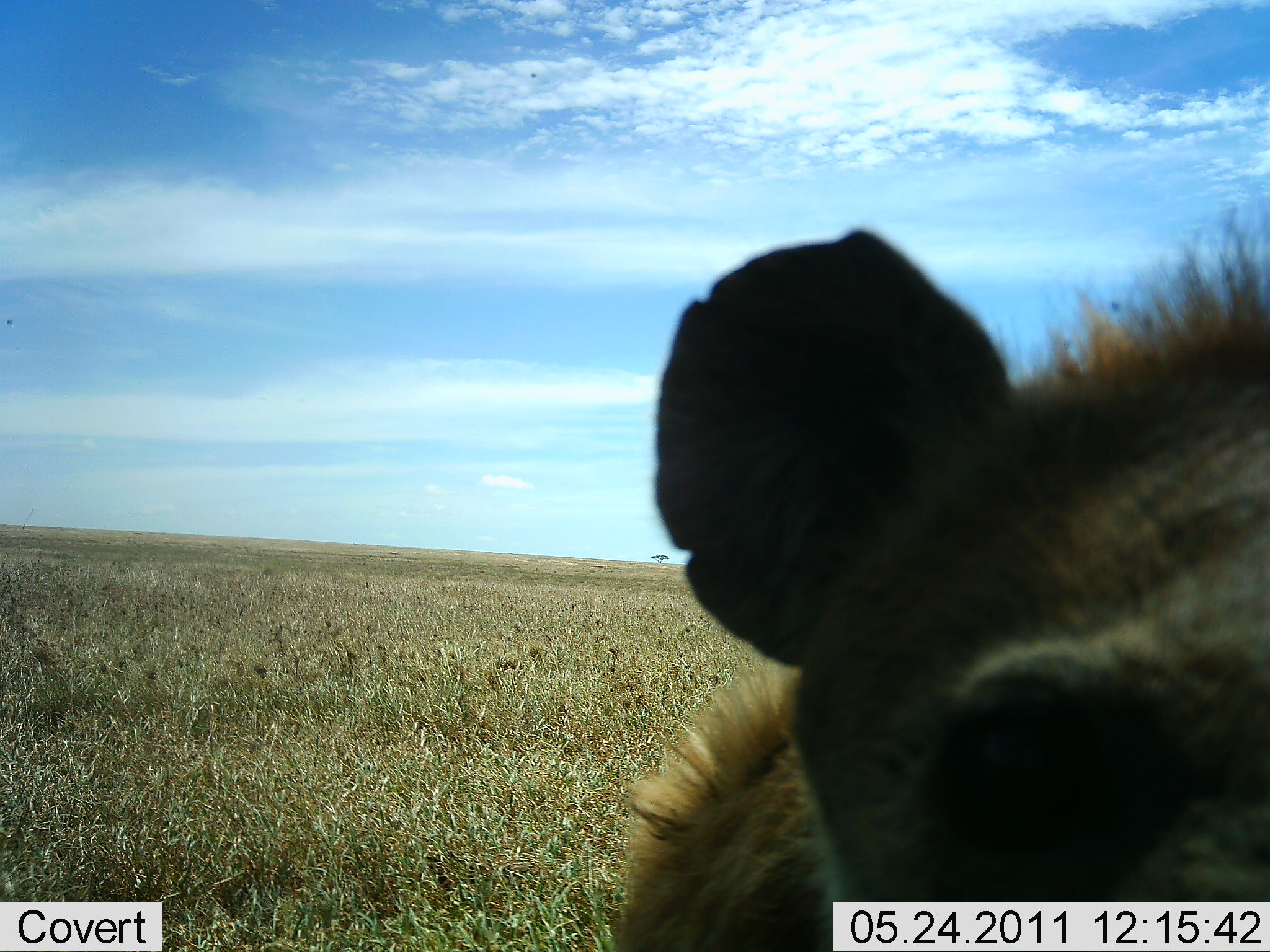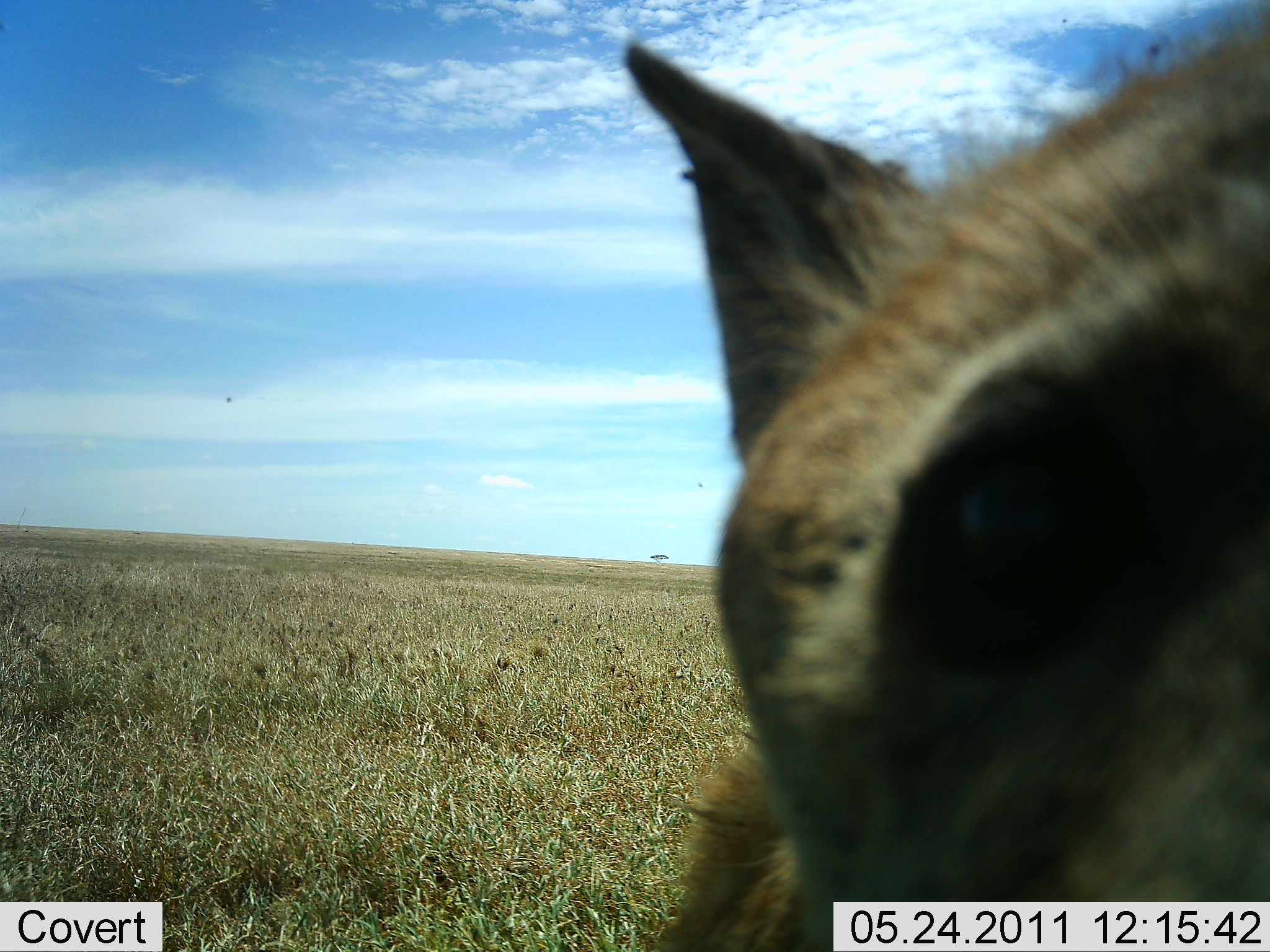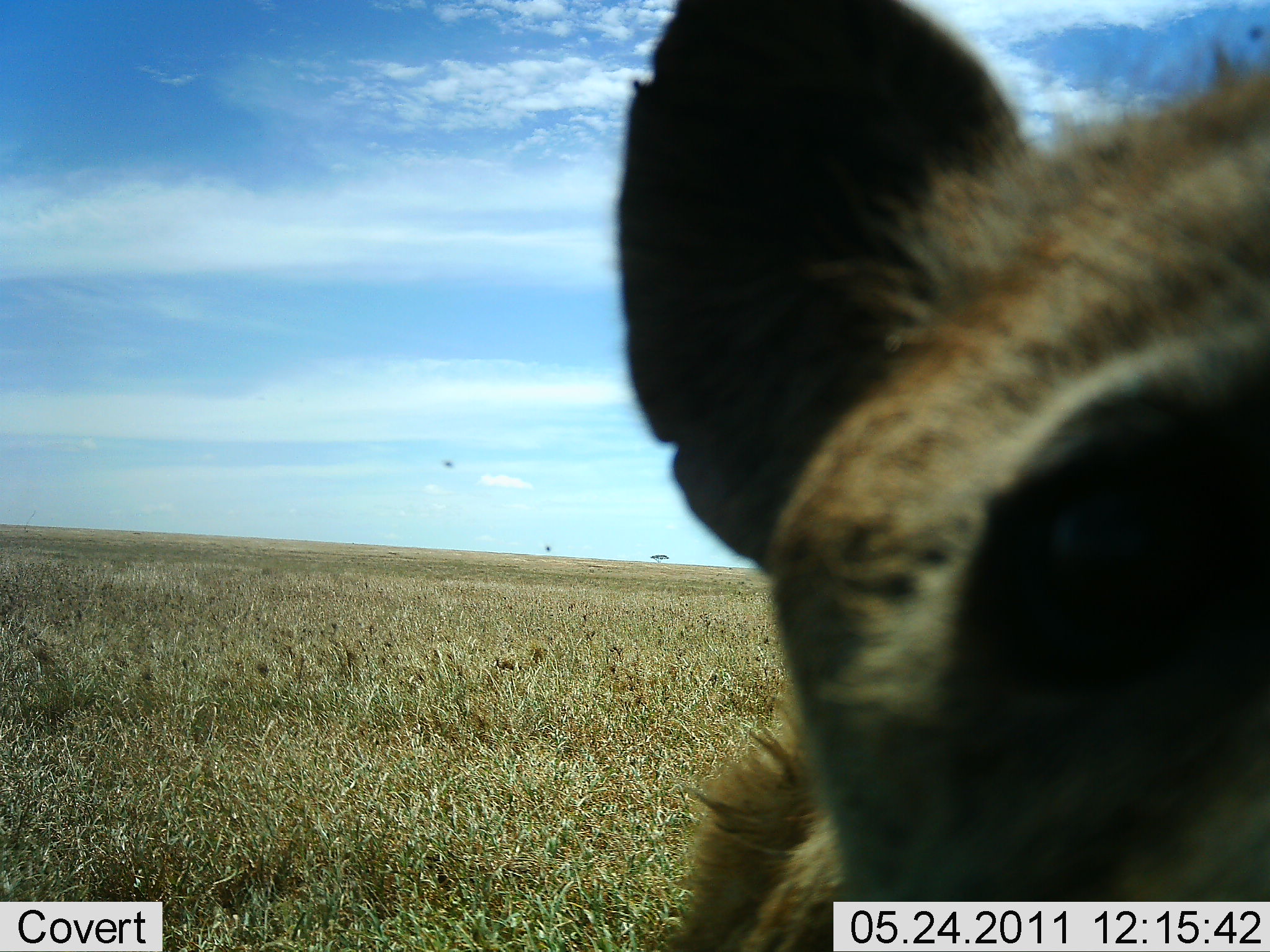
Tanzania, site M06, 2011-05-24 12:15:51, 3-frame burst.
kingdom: Animalia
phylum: Chordata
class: Mammalia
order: Carnivora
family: Hyaenidae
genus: Crocuta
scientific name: Crocuta crocuta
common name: spotted hyena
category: hyenaspotted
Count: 1.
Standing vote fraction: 20%.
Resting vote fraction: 0%.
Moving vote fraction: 0%.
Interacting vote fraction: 80%.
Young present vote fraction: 0%.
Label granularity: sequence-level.